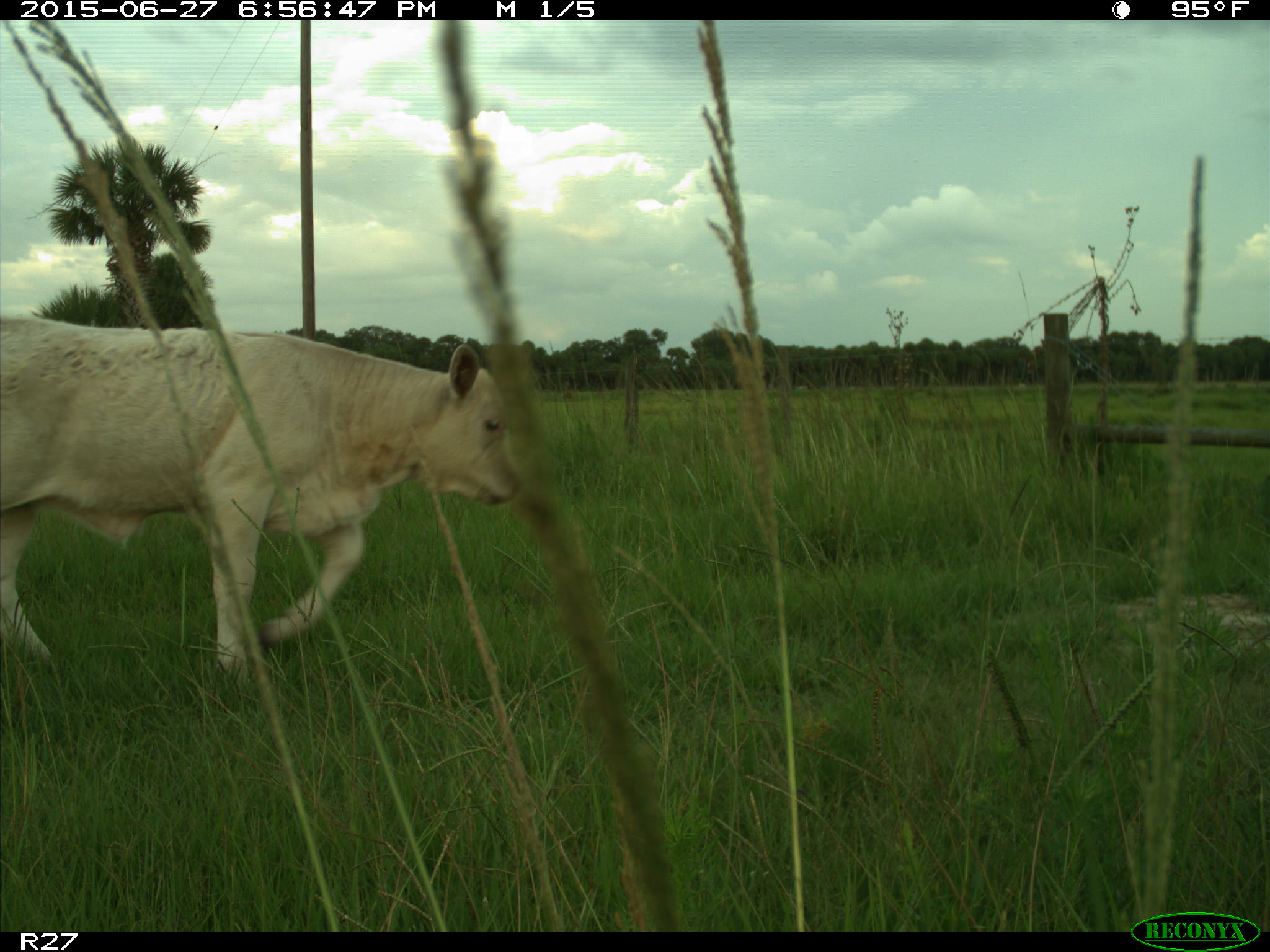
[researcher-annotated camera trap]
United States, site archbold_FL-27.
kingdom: Animalia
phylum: Chordata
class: Mammalia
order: Artiodactyla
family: Bovidae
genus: Bos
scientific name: Bos taurus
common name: domestic cow